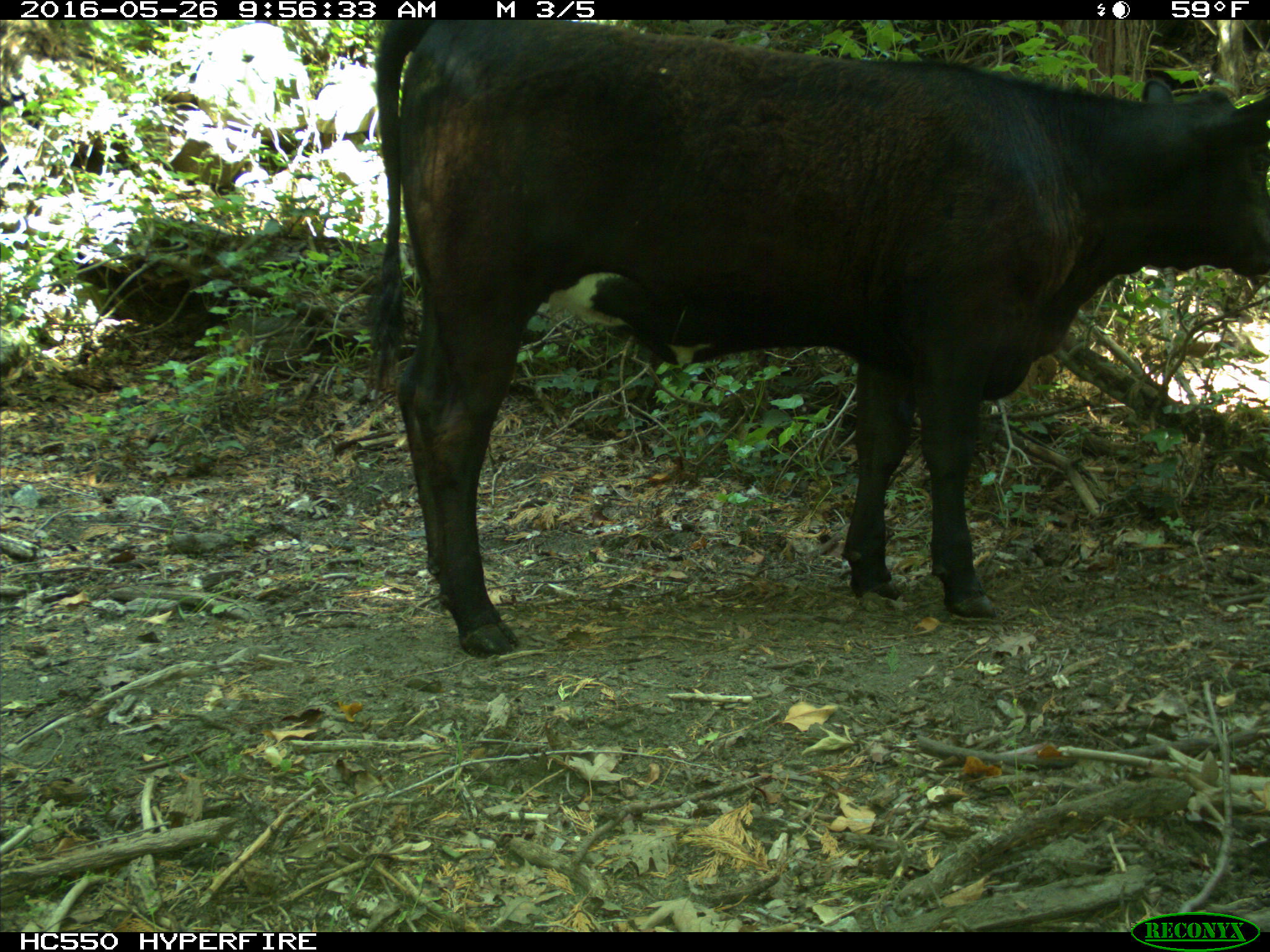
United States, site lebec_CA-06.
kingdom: Animalia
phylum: Chordata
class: Mammalia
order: Artiodactyla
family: Bovidae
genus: Bos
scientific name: Bos taurus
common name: domestic cow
Bos taurus (domestic cow).